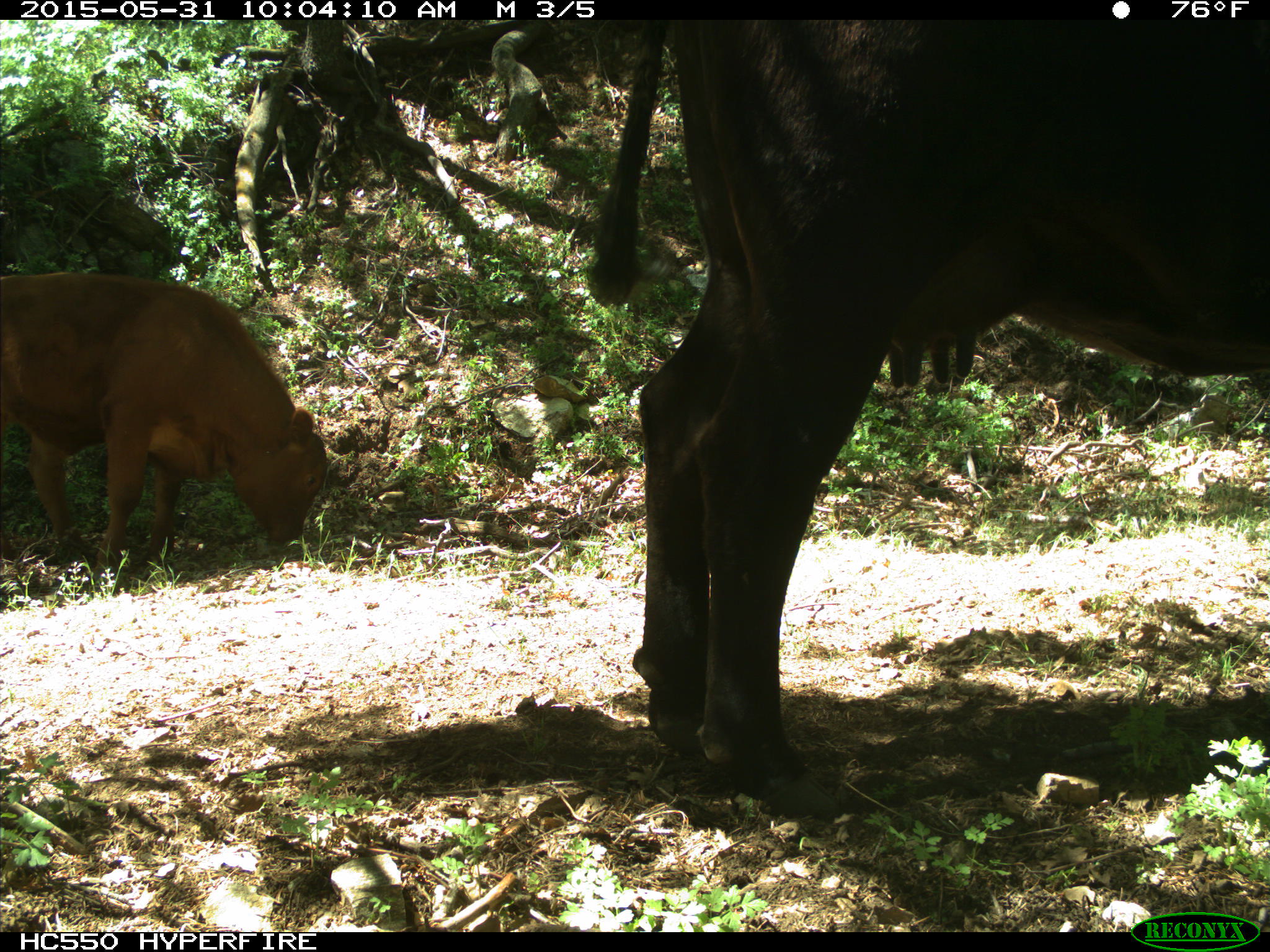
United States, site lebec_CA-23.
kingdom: Animalia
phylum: Chordata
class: Mammalia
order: Artiodactyla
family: Bovidae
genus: Bos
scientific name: Bos taurus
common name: domestic cow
Bos taurus (domestic cow).